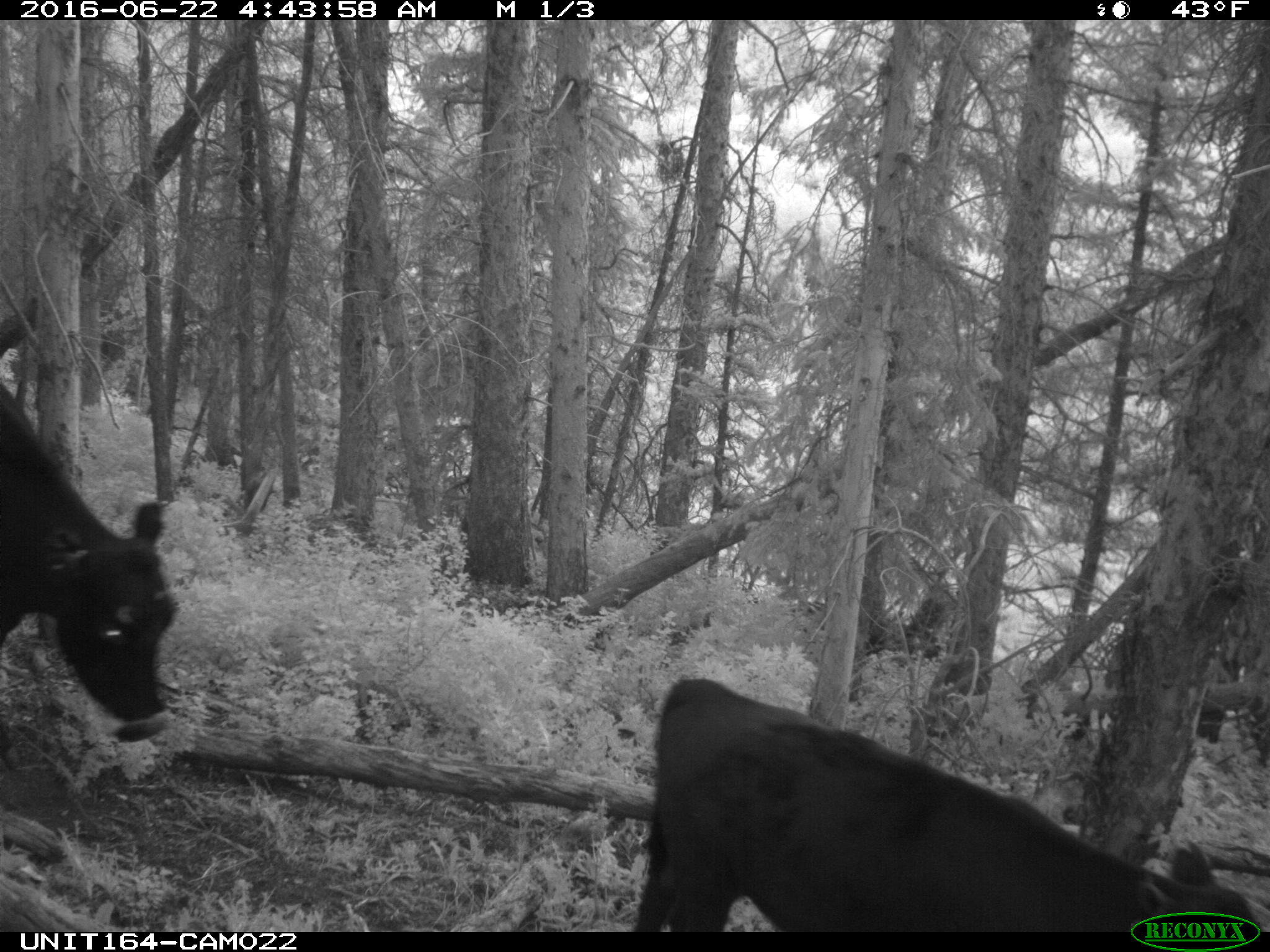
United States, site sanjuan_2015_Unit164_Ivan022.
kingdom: Animalia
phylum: Chordata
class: Mammalia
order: Artiodactyla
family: Bovidae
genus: Bos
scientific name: Bos taurus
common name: domestic cow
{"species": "Bos taurus (domestic cow)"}